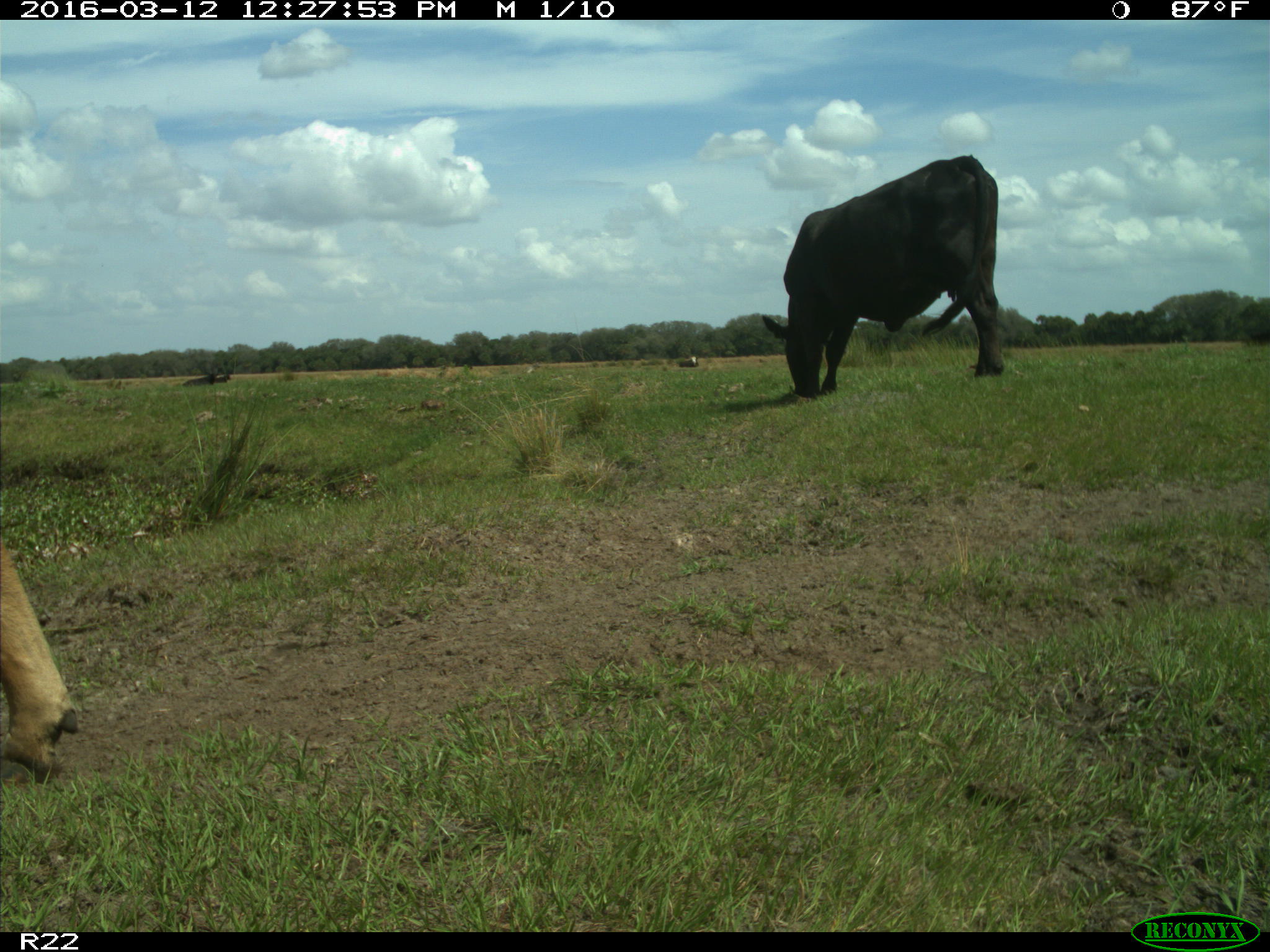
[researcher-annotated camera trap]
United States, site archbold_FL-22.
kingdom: Animalia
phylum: Chordata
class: Mammalia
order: Artiodactyla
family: Bovidae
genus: Bos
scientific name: Bos taurus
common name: domestic cow